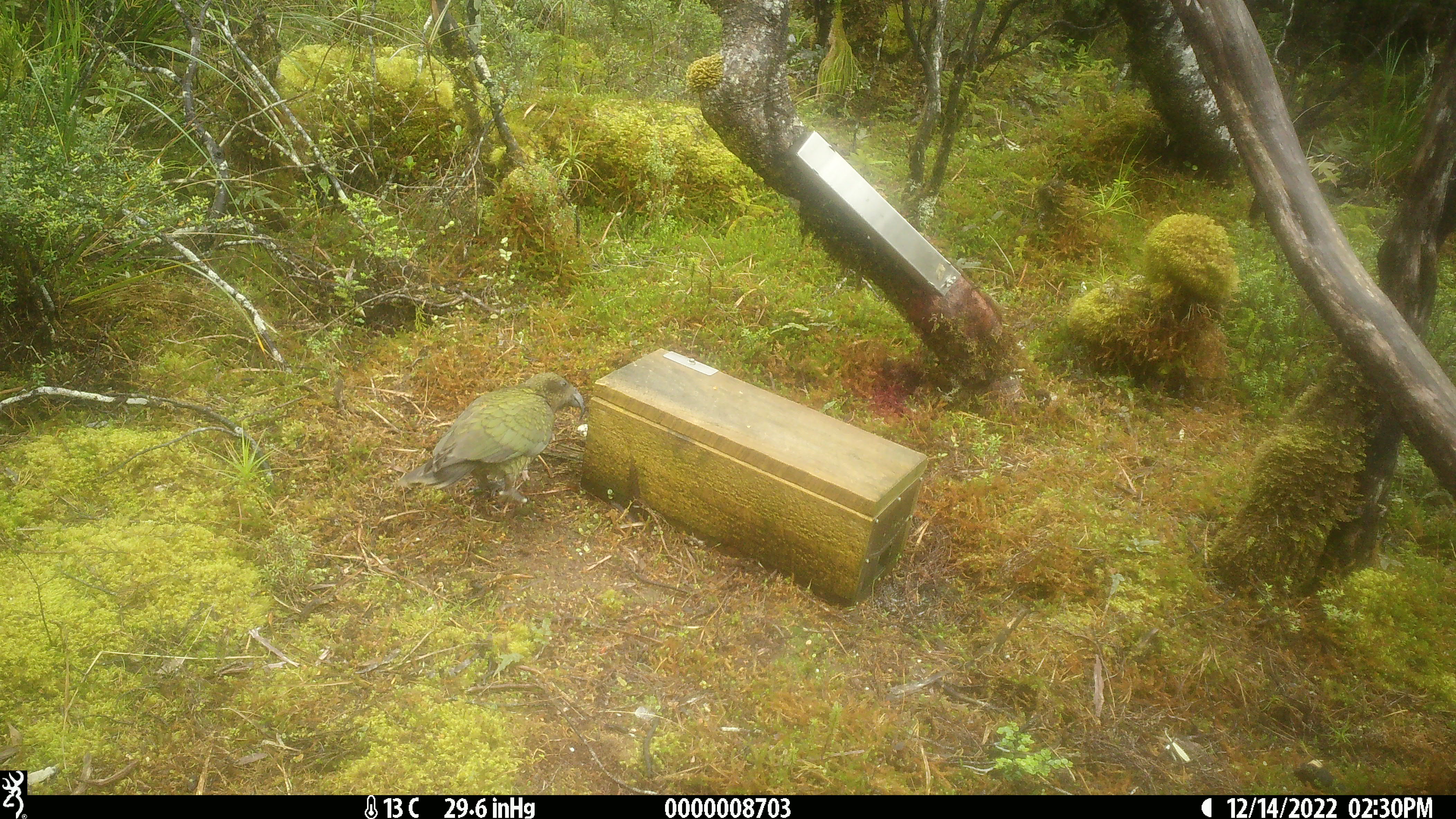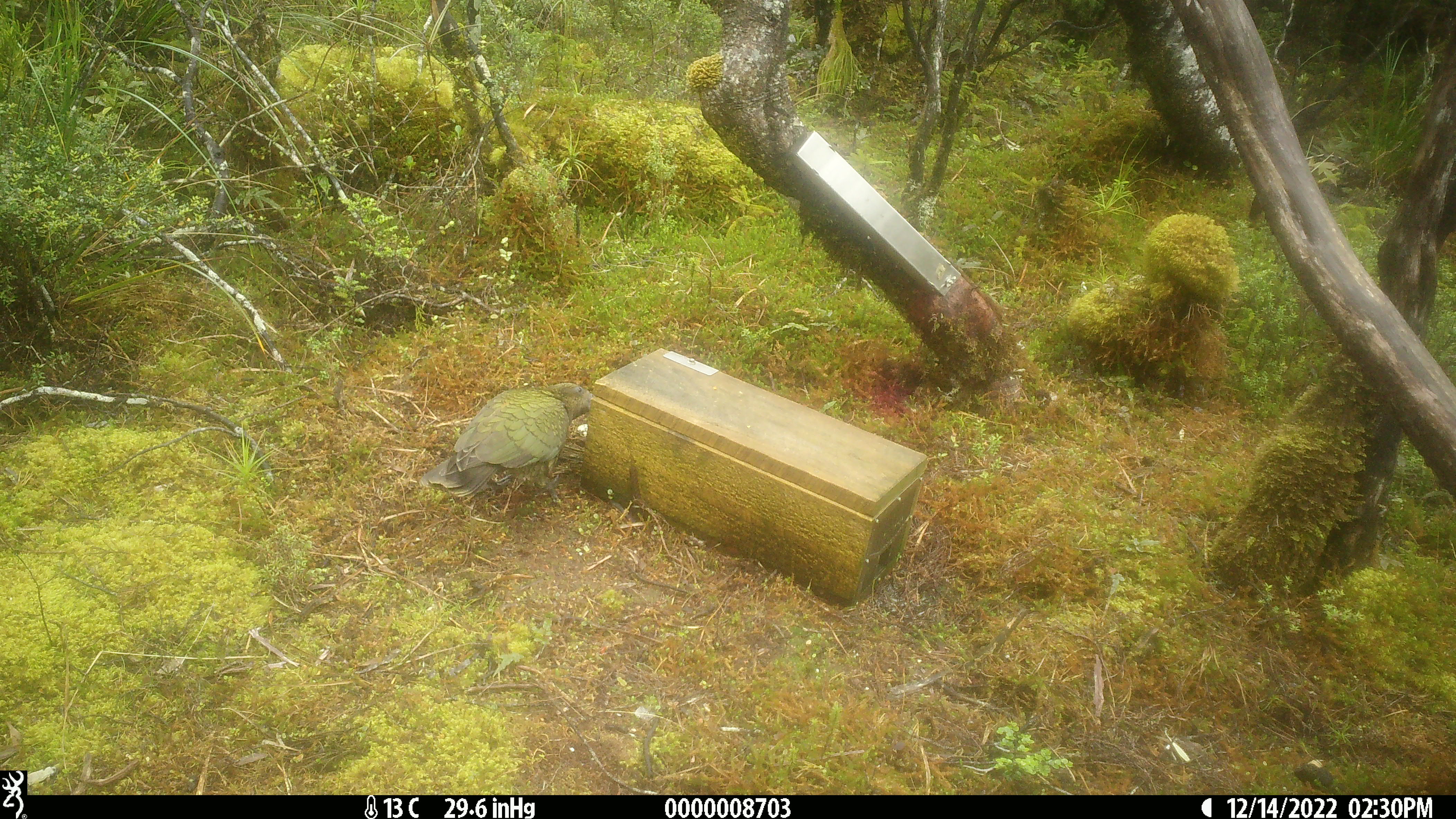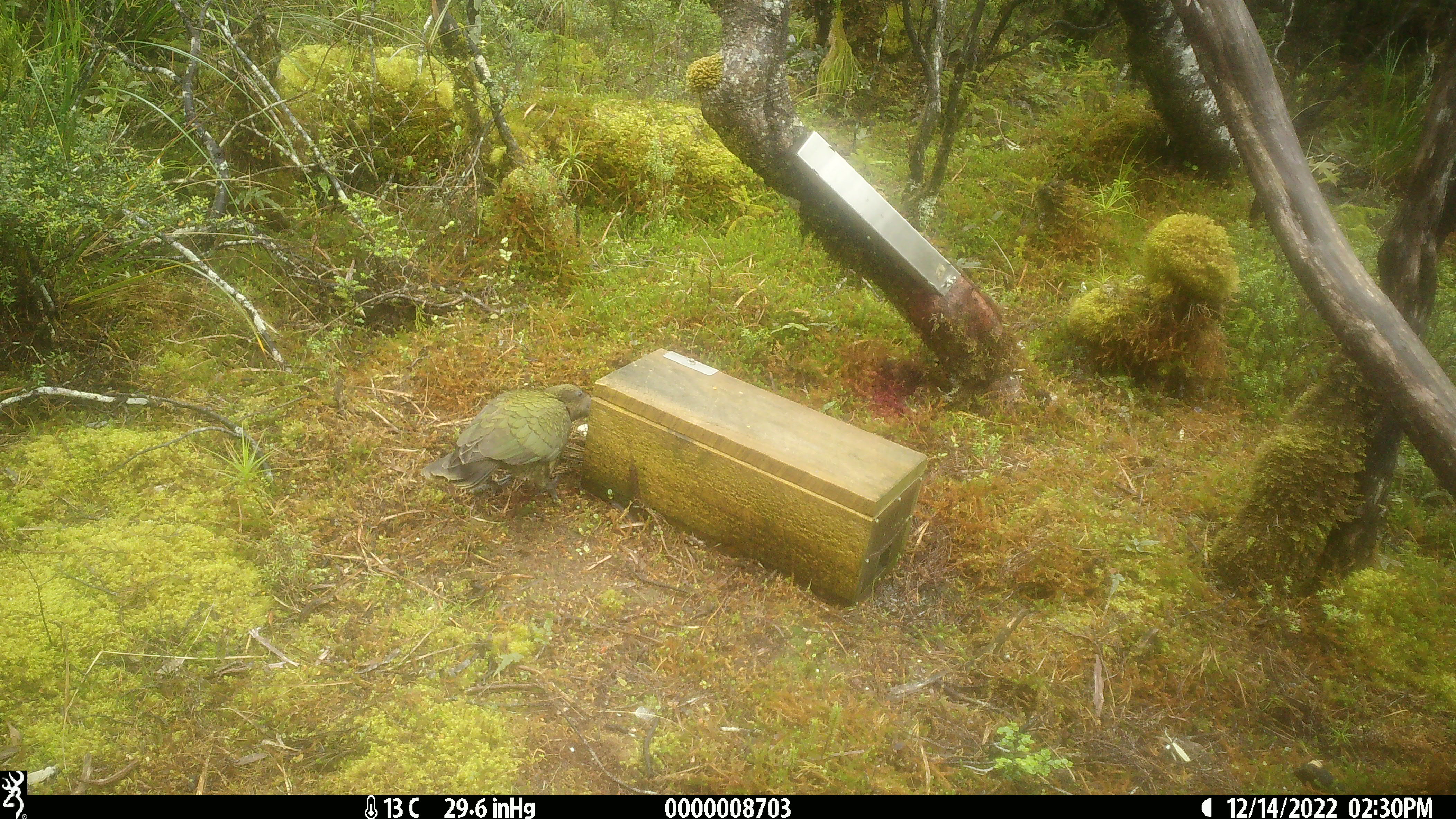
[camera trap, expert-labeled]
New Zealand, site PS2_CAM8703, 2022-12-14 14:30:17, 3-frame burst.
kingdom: Animalia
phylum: Chordata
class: Aves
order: Psittaciformes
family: Strigopidae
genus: Nestor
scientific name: Nestor notabilis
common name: kea